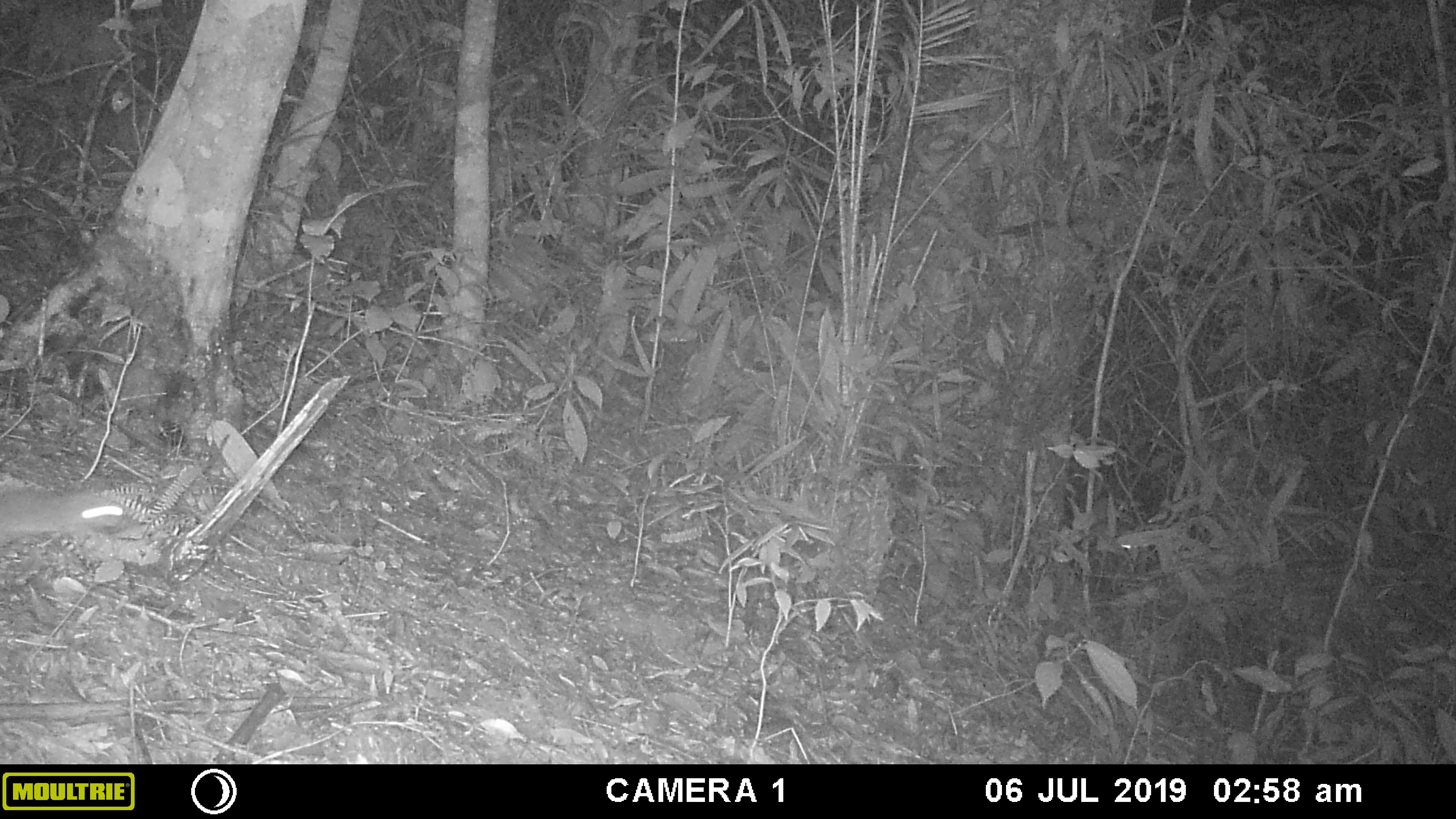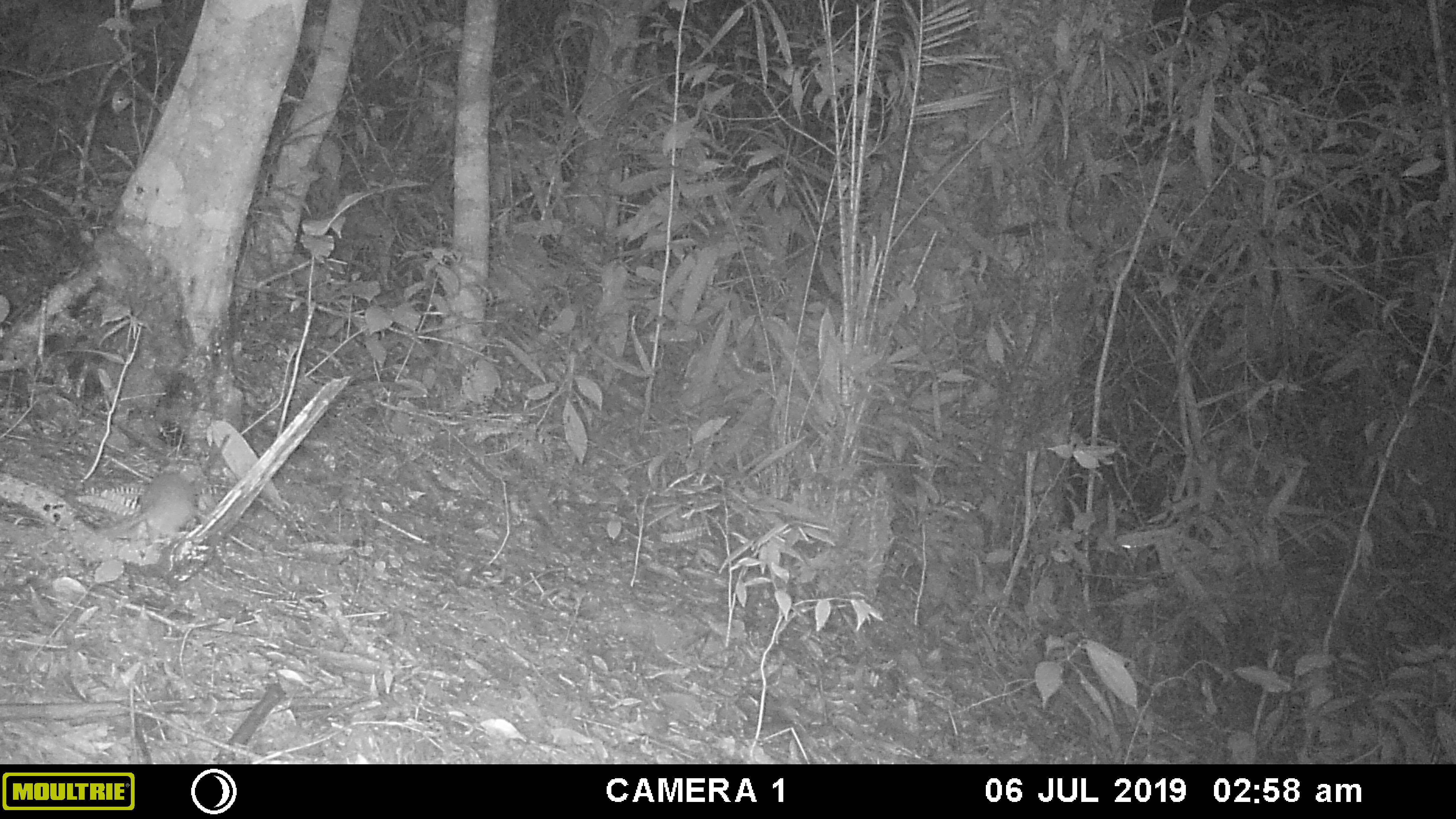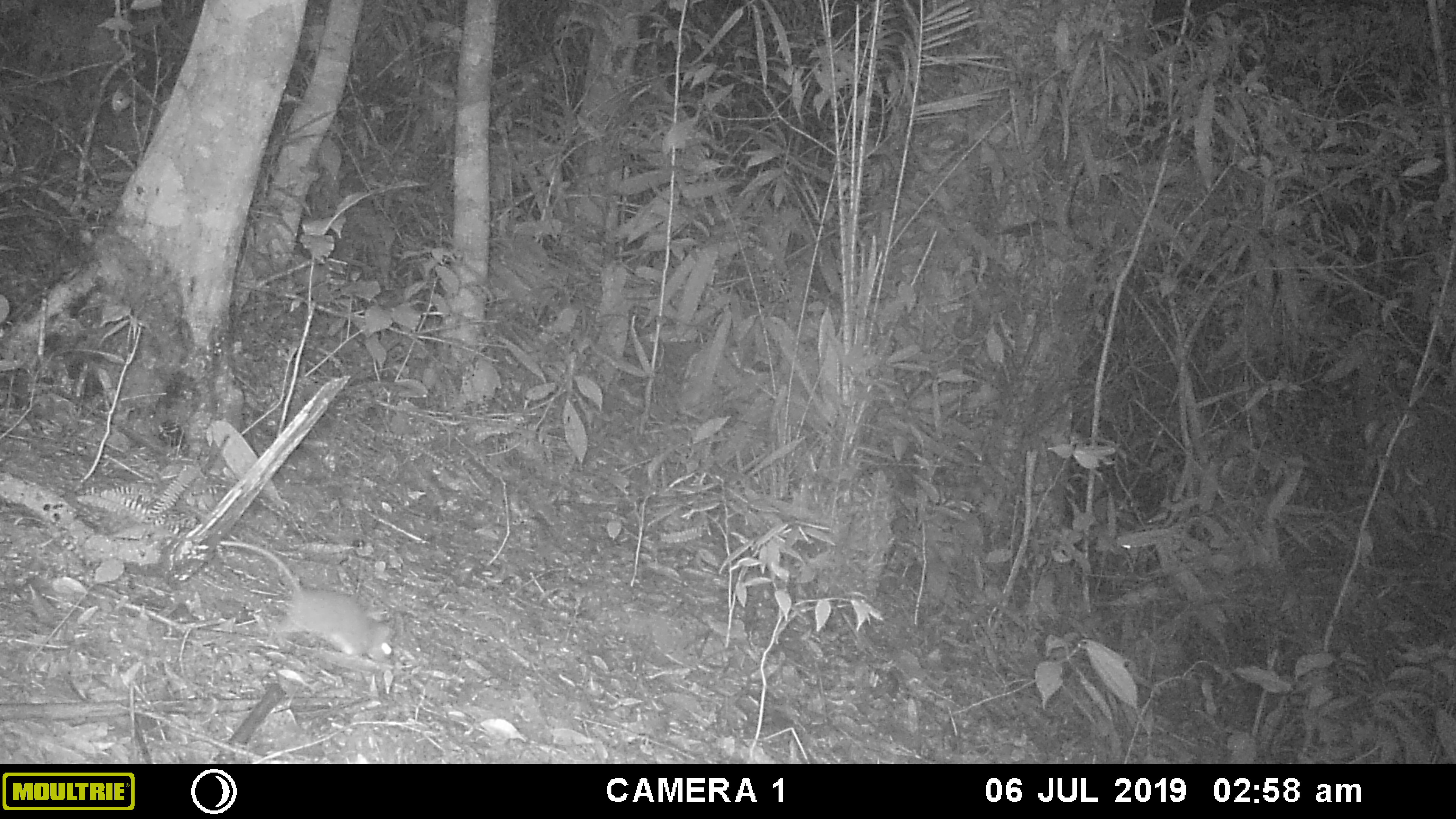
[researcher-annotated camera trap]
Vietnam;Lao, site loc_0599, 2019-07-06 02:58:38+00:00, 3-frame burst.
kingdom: Animalia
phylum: Chordata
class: Mammalia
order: Rodentia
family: Muridae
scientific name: Muridae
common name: old-world mice and rats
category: unidentified murid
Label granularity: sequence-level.